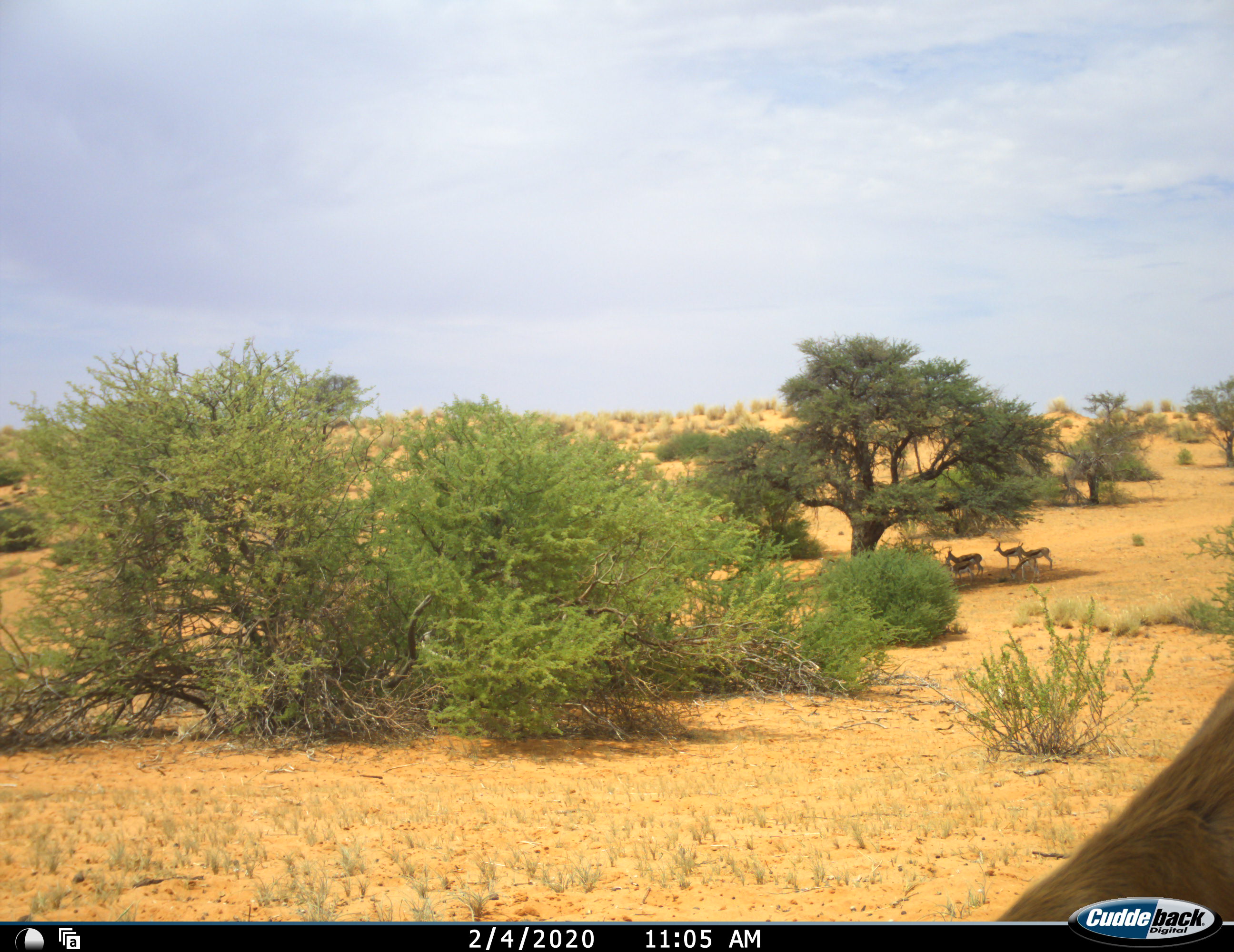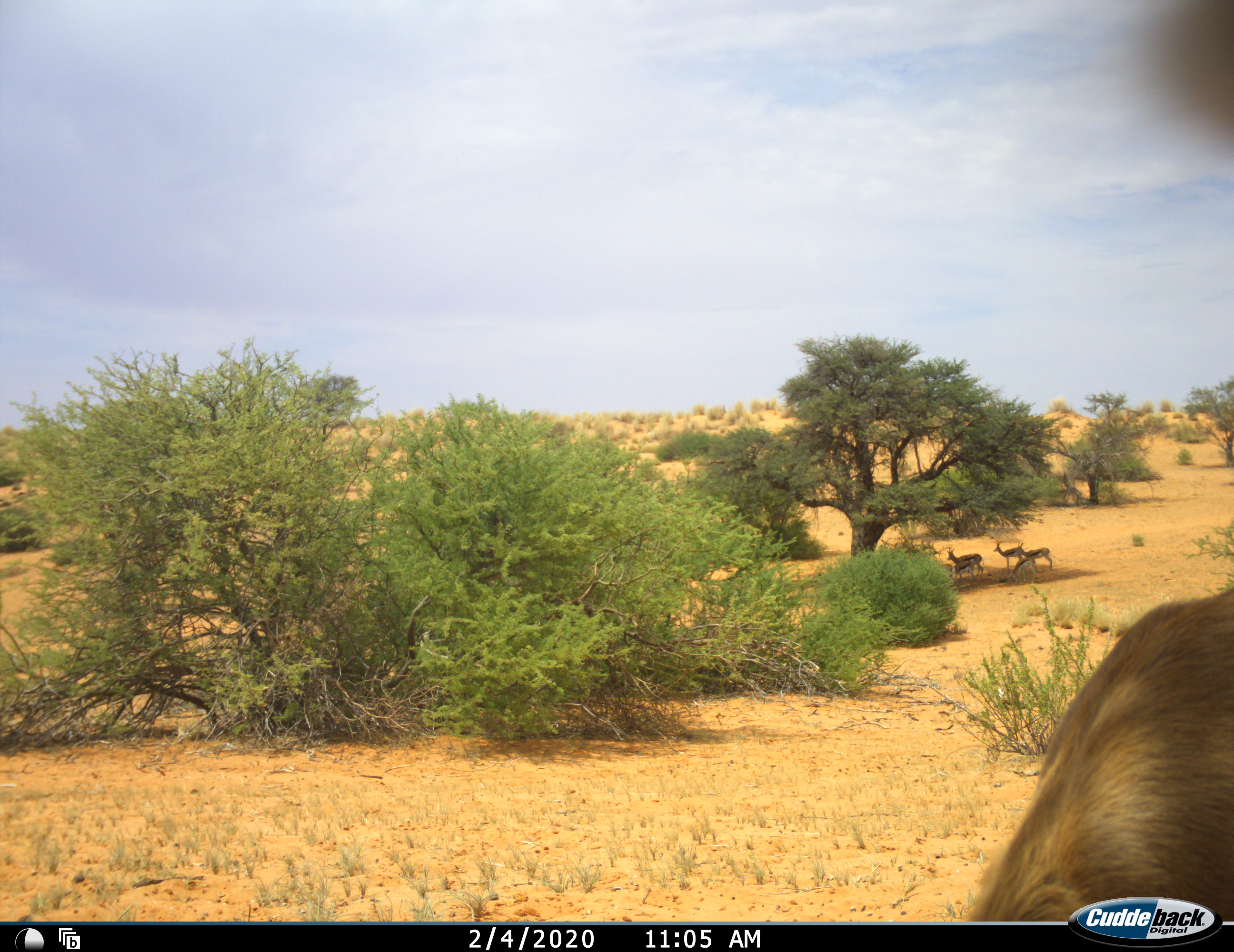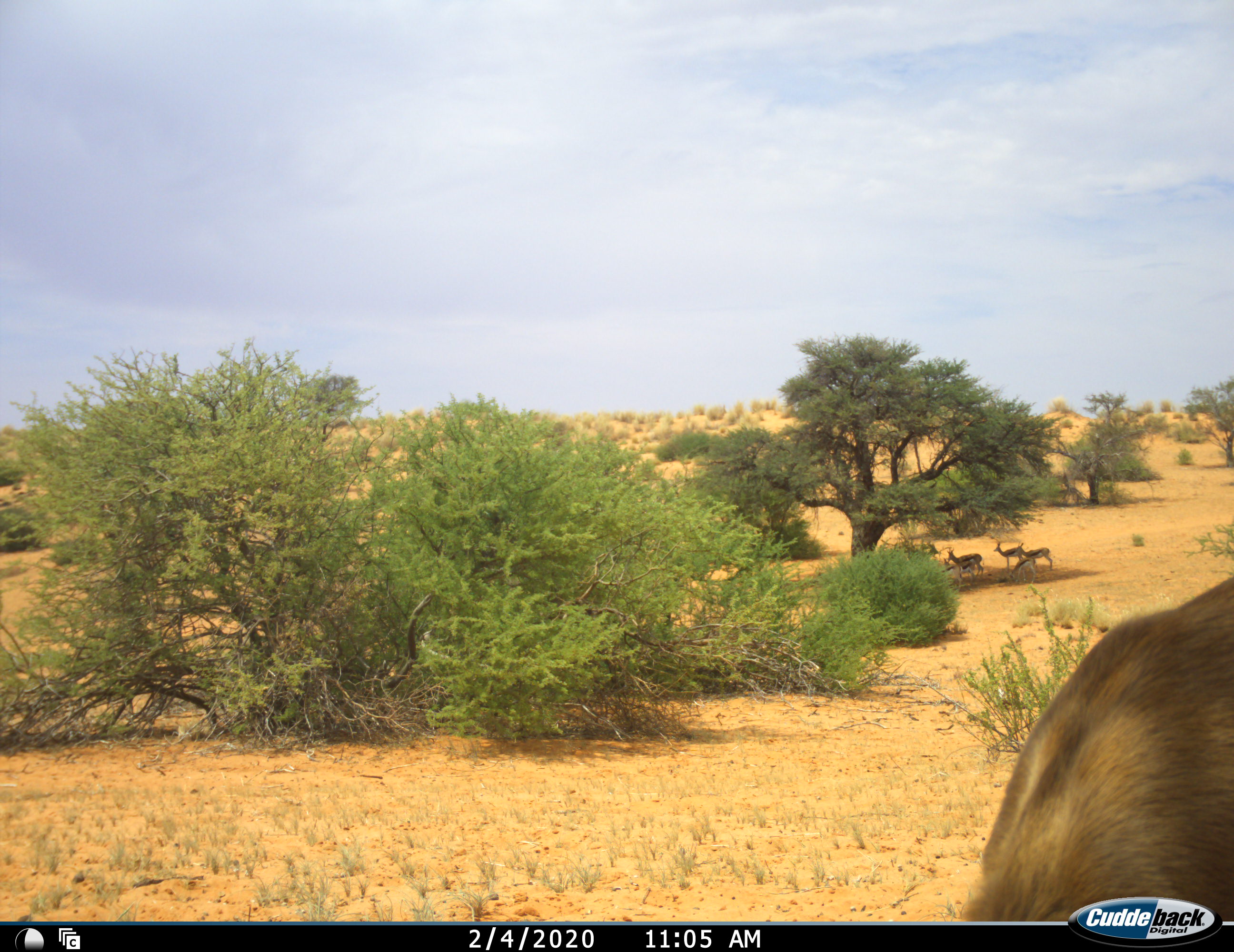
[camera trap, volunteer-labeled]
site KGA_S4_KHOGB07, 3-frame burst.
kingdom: Animalia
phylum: Chordata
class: Mammalia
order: Artiodactyla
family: Bovidae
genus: Antidorcas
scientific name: Antidorcas marsupialis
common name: springbok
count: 7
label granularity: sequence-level